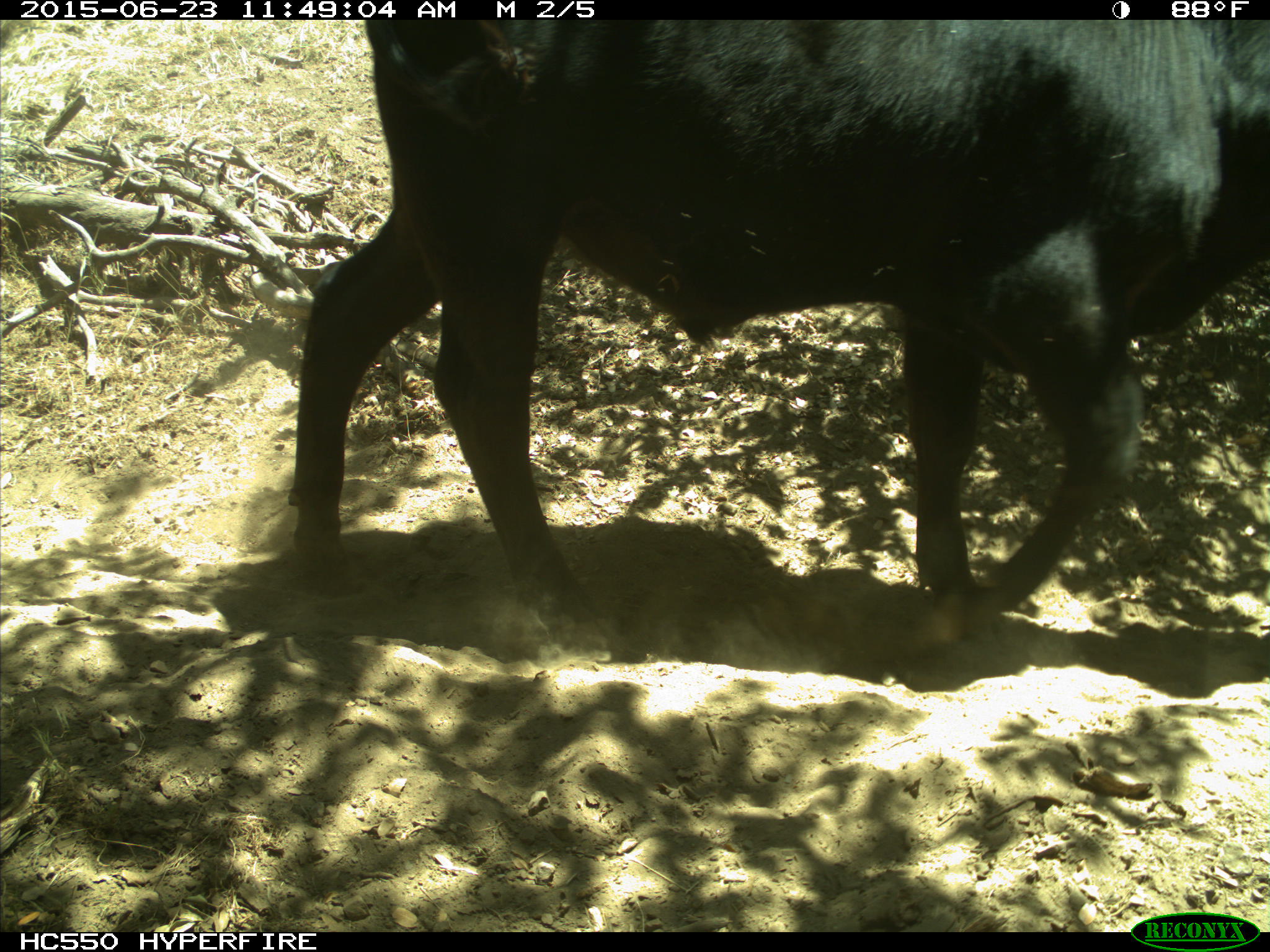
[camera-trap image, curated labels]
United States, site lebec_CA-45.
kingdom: Animalia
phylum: Chordata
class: Mammalia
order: Artiodactyla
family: Bovidae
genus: Bos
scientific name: Bos taurus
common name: domestic cow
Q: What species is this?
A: Bos taurus (domestic cow).